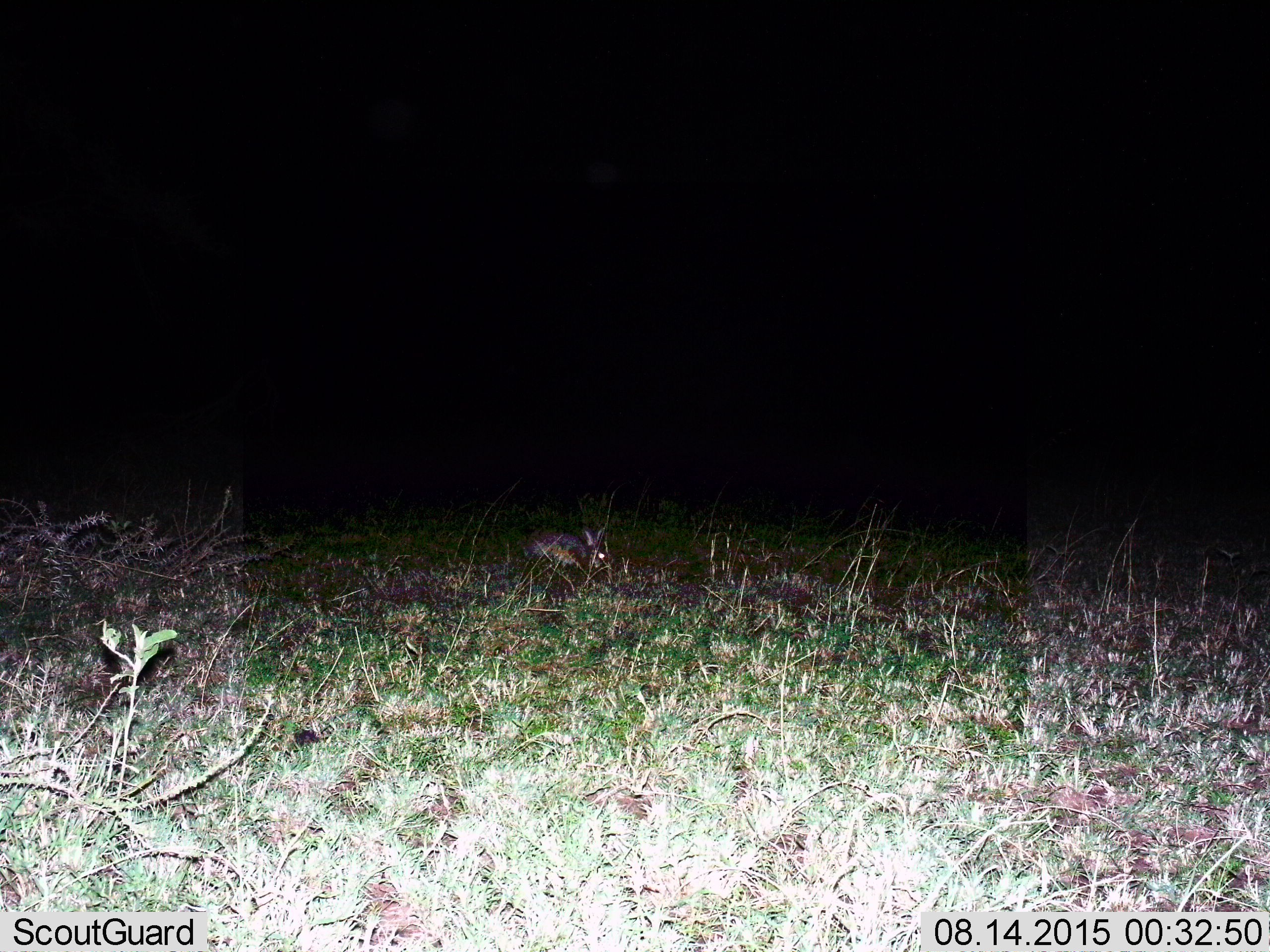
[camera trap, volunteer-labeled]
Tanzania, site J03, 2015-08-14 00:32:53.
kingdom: Animalia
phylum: Chordata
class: Mammalia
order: Lagomorpha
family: Leporidae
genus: Lepus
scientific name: Lepus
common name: hare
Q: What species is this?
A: Hare (Lepus).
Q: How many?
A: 1.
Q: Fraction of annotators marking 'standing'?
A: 50%.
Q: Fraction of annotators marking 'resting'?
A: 33%.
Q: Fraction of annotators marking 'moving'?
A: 0%.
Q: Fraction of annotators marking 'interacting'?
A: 0%.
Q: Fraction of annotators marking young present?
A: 0%.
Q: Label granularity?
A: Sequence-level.